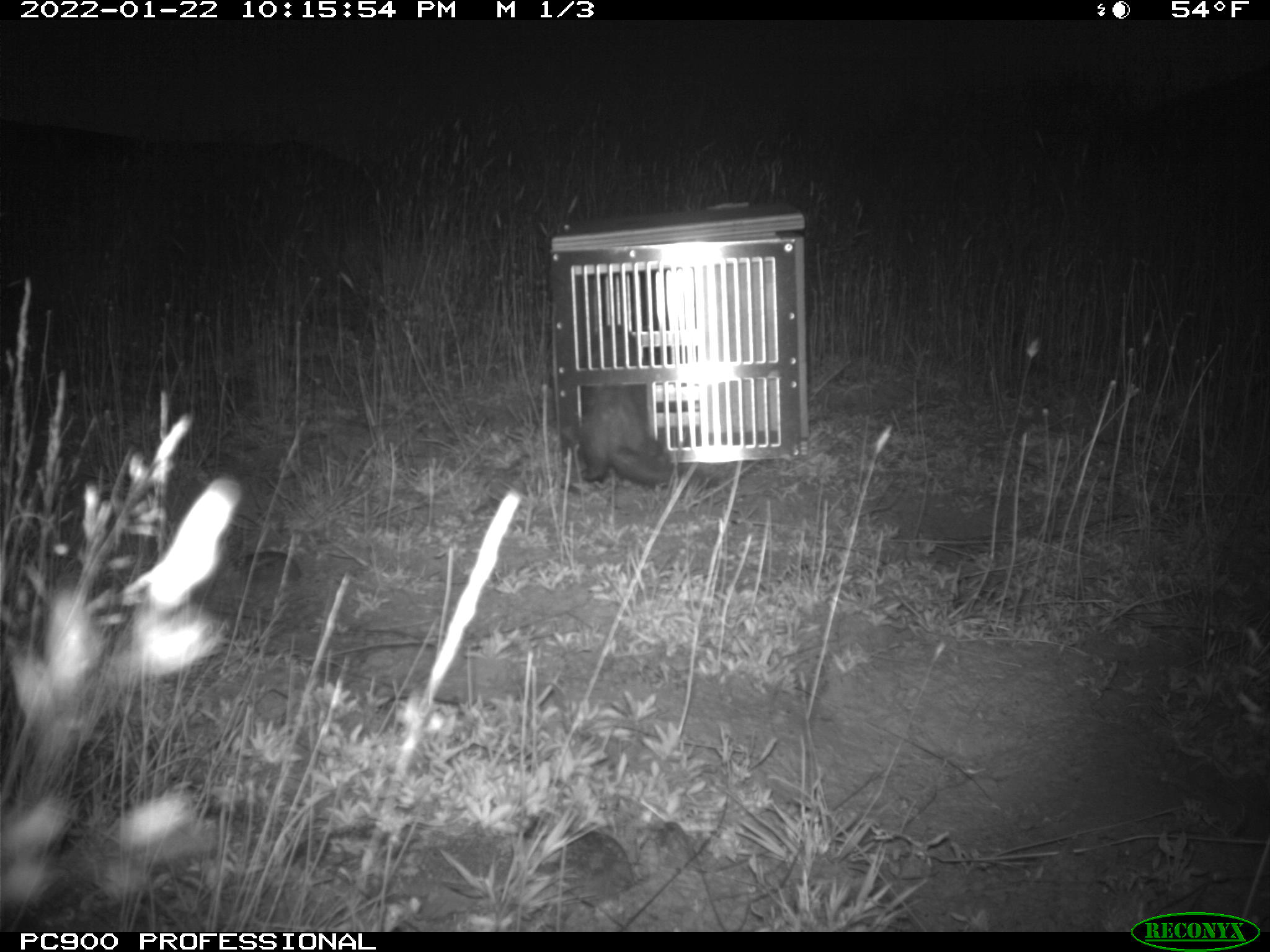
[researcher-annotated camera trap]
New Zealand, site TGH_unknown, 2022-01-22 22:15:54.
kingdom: Animalia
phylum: Chordata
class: Mammalia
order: Carnivora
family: Mustelidae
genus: Mustela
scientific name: Mustela furo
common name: ferret